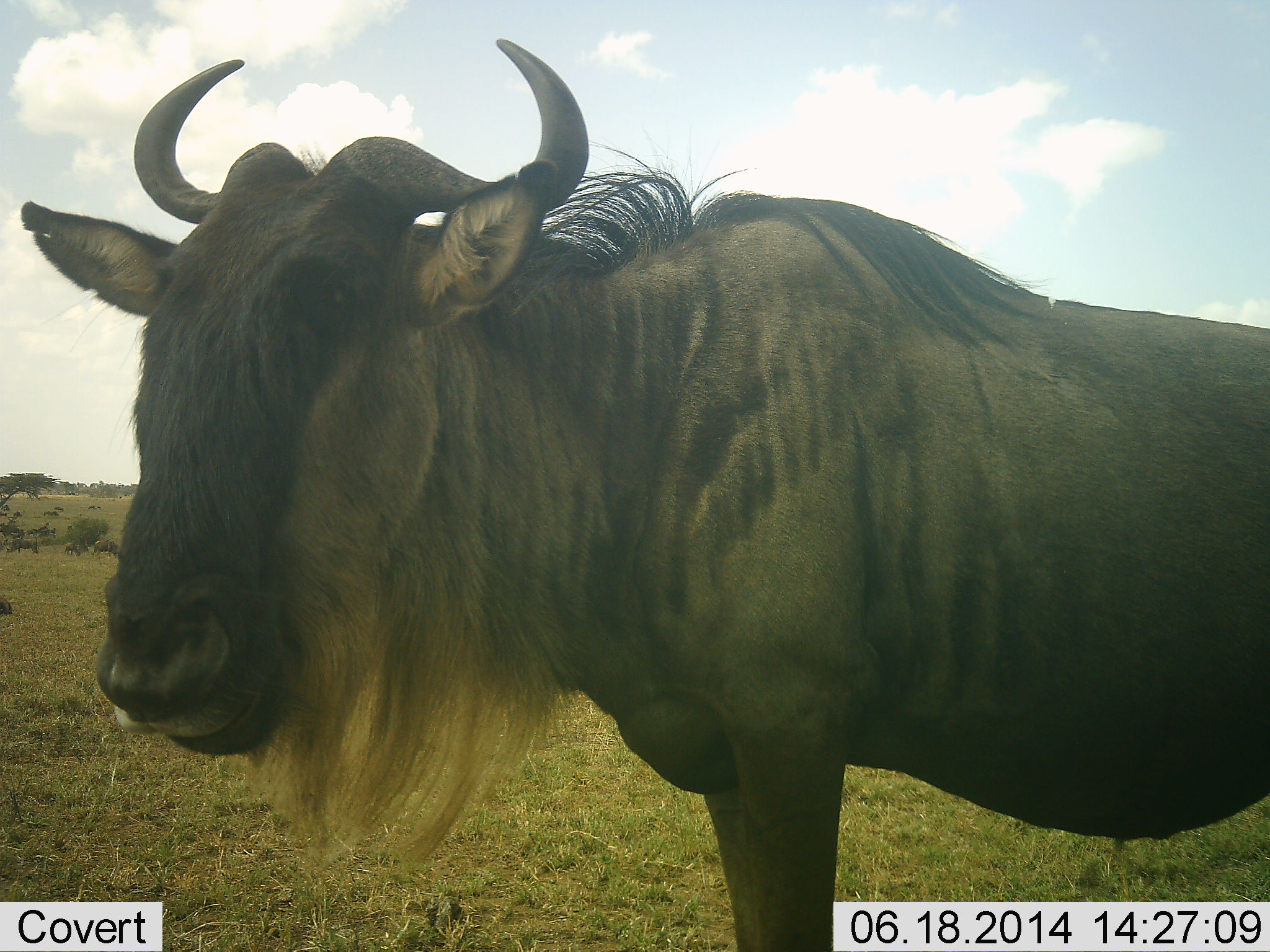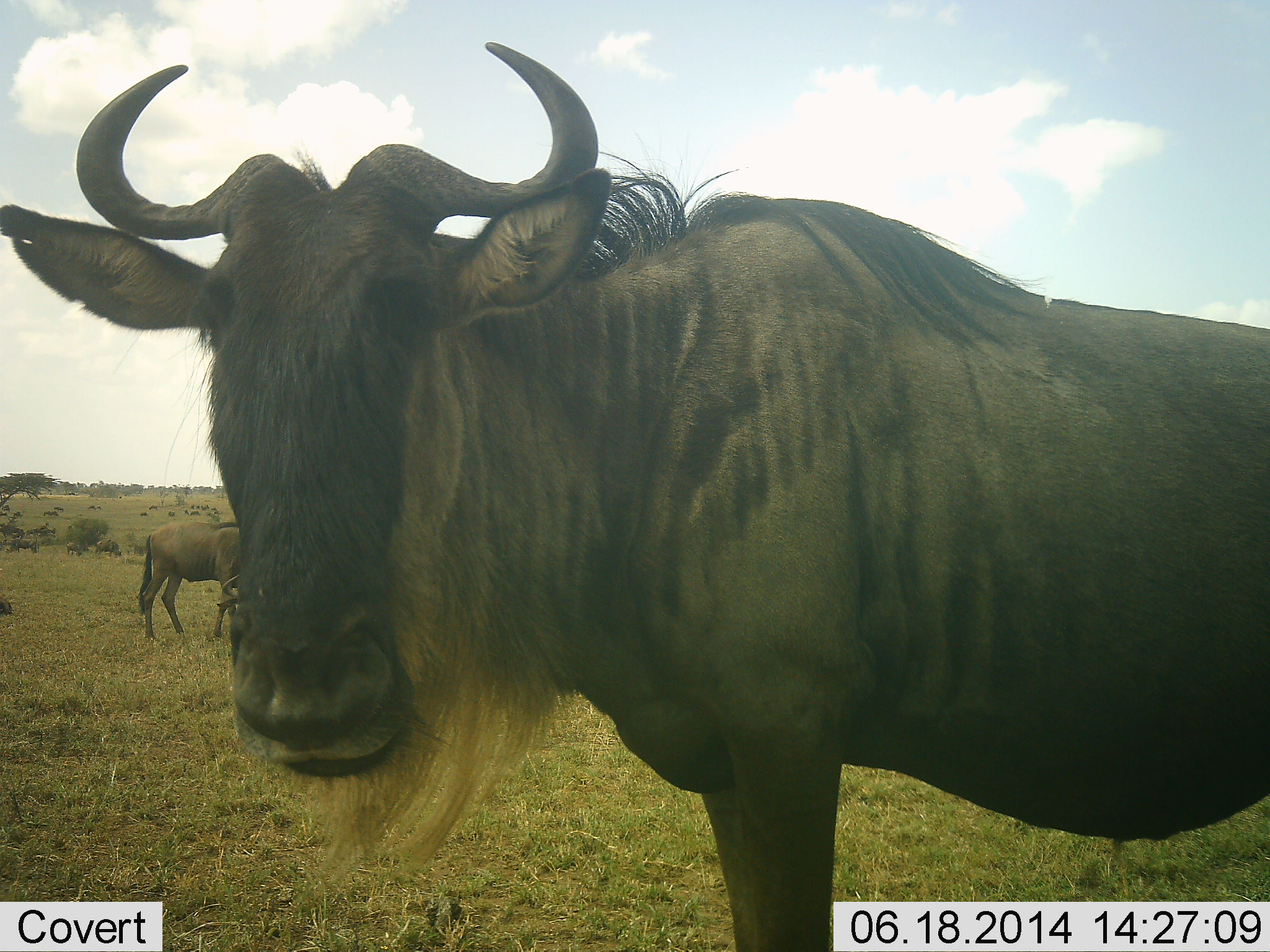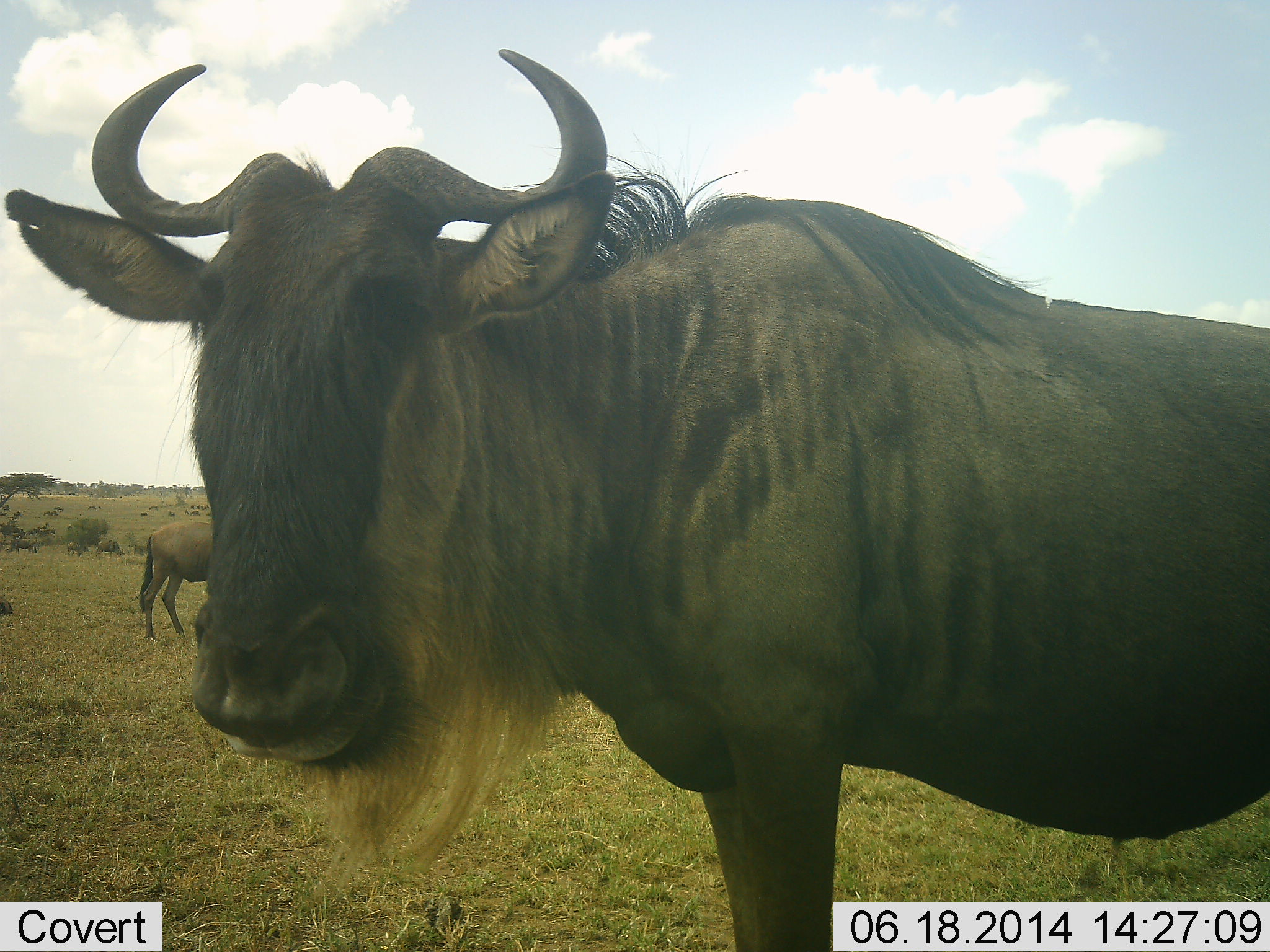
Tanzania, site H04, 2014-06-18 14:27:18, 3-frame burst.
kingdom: Animalia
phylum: Chordata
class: Mammalia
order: Artiodactyla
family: Bovidae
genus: Connochaetes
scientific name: Connochaetes taurinus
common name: blue wildebeest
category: wildebeest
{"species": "wildebeest (blue wildebeest) (Connochaetes taurinus)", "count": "2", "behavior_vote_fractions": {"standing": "90%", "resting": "0%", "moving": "10%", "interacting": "0%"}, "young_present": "0%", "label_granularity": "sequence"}